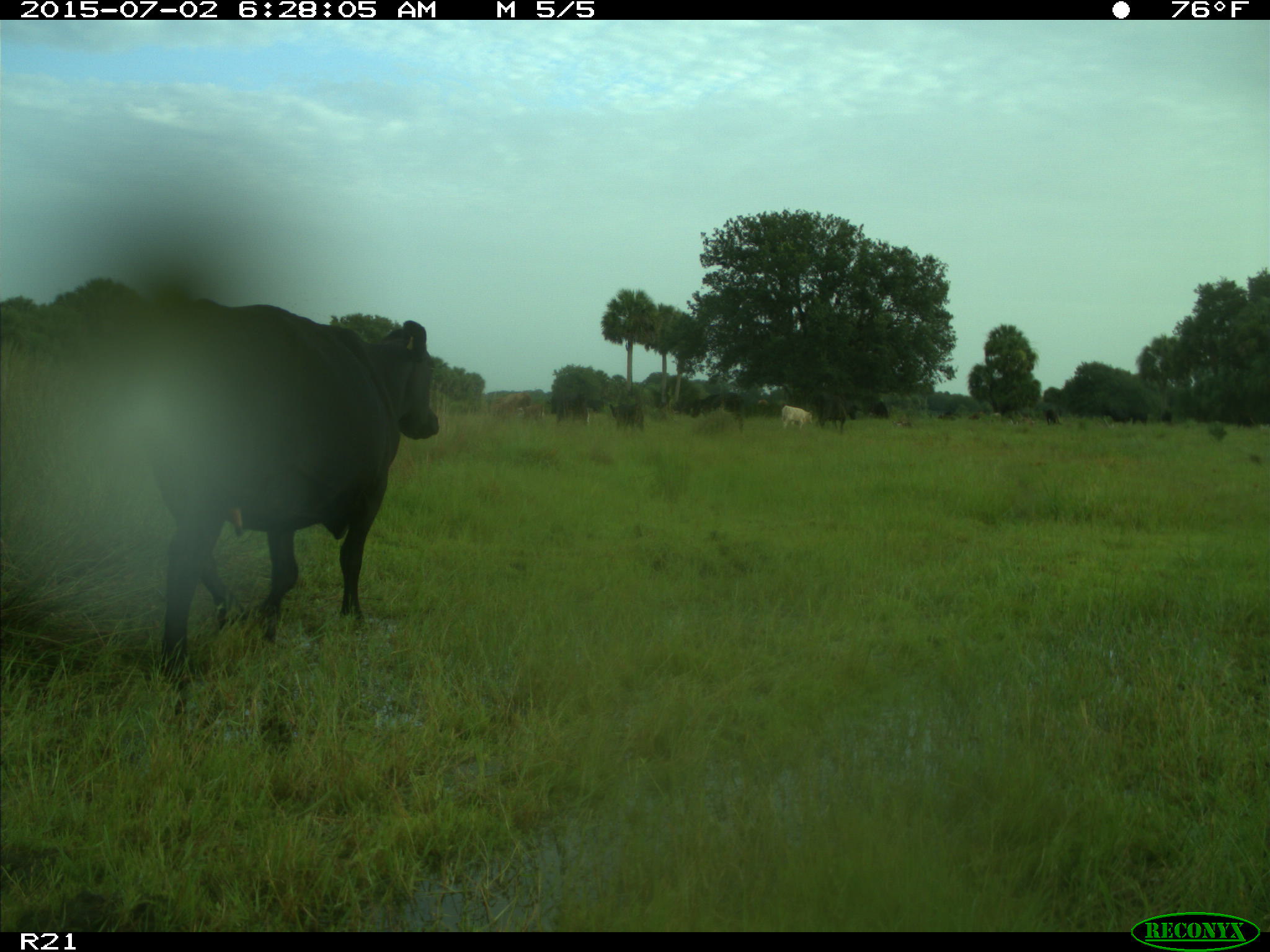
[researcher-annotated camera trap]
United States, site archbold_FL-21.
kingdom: Animalia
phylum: Chordata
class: Mammalia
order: Artiodactyla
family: Bovidae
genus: Bos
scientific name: Bos taurus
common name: domestic cow